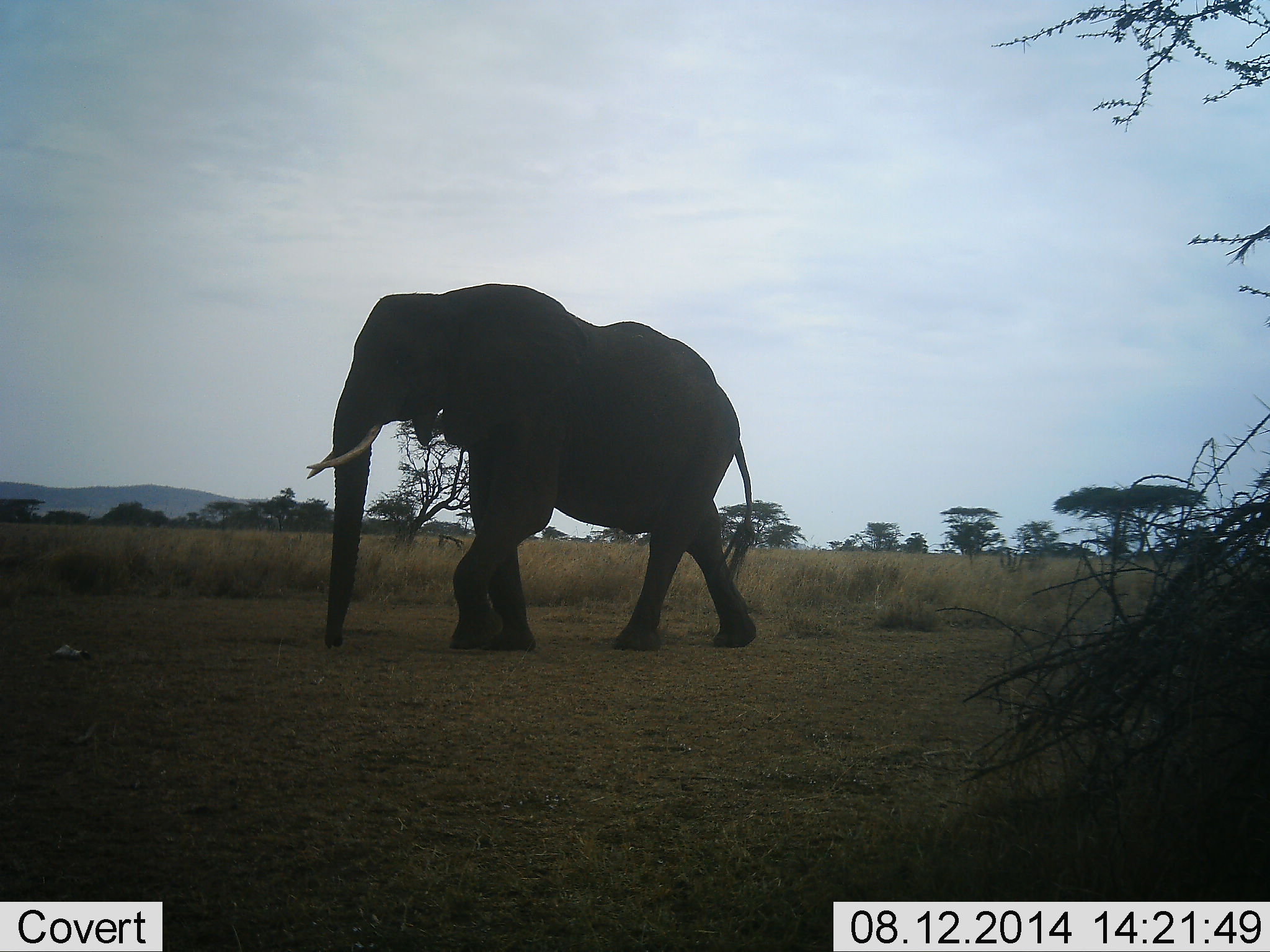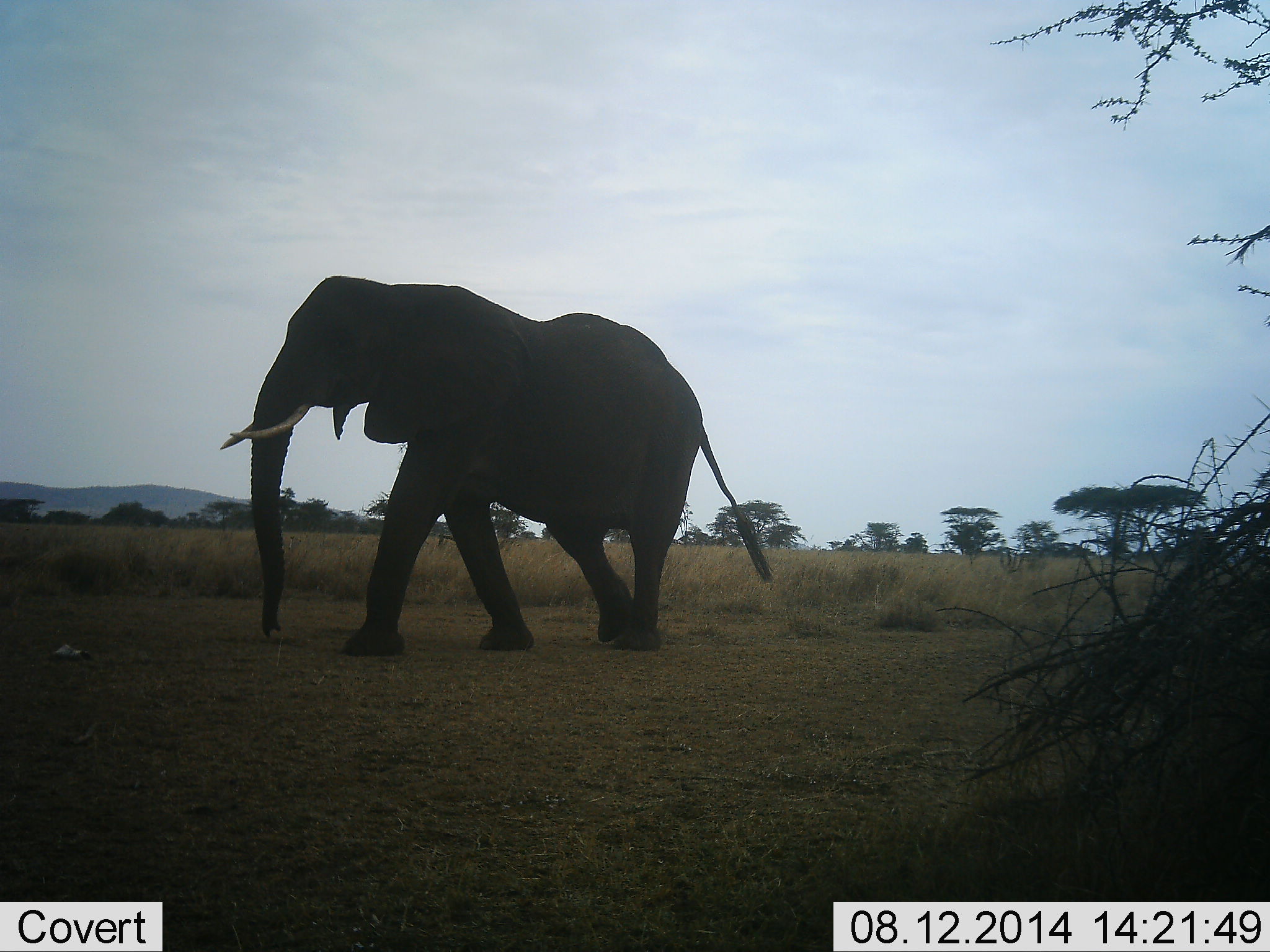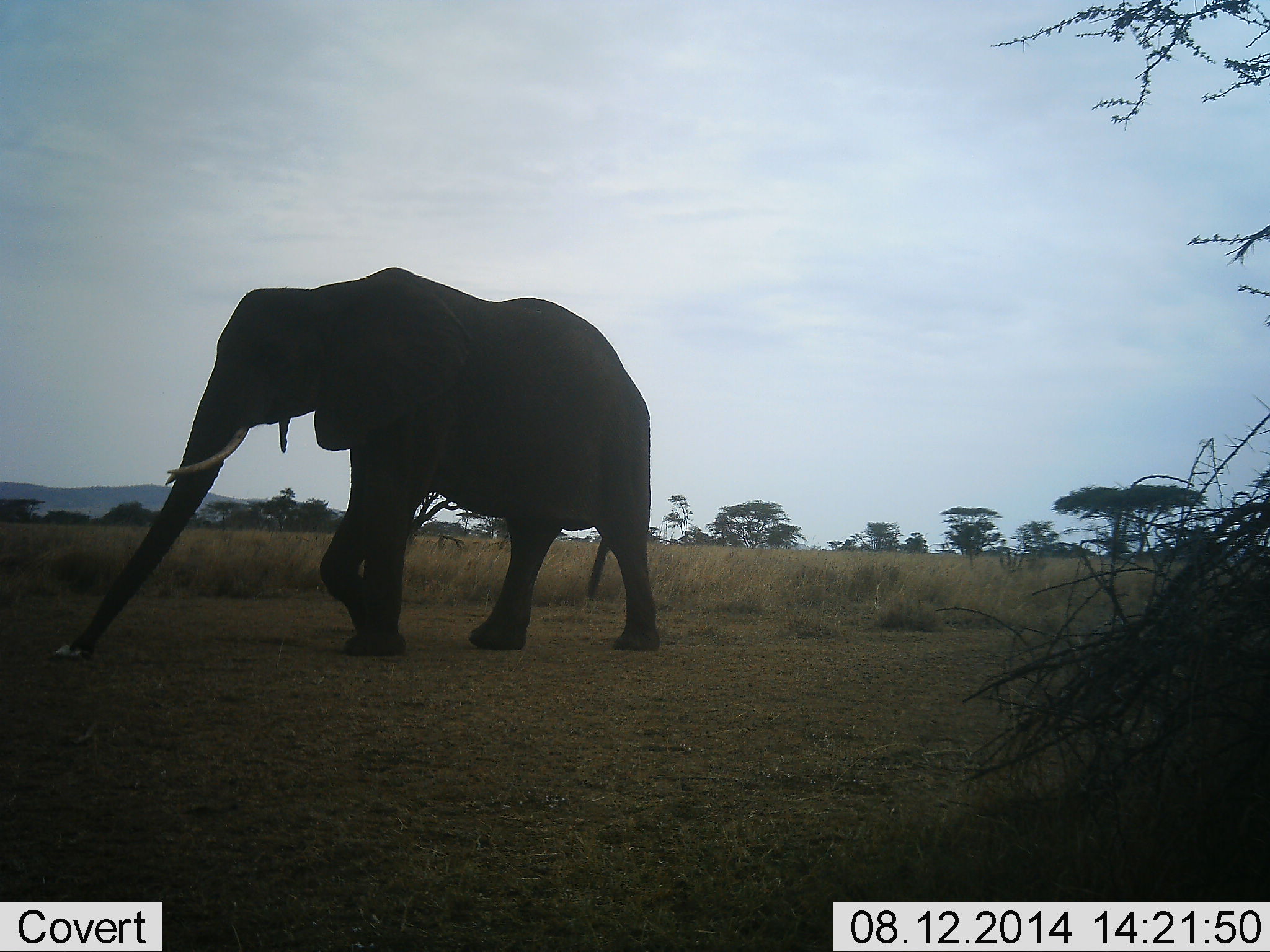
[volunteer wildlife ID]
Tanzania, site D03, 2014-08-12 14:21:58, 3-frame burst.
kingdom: Animalia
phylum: Chordata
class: Mammalia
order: Proboscidea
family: Elephantidae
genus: Loxodonta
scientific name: Loxodonta africana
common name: african bush elephant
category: elephant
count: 1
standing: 10%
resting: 0%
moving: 100%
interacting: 0%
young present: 0%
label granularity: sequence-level